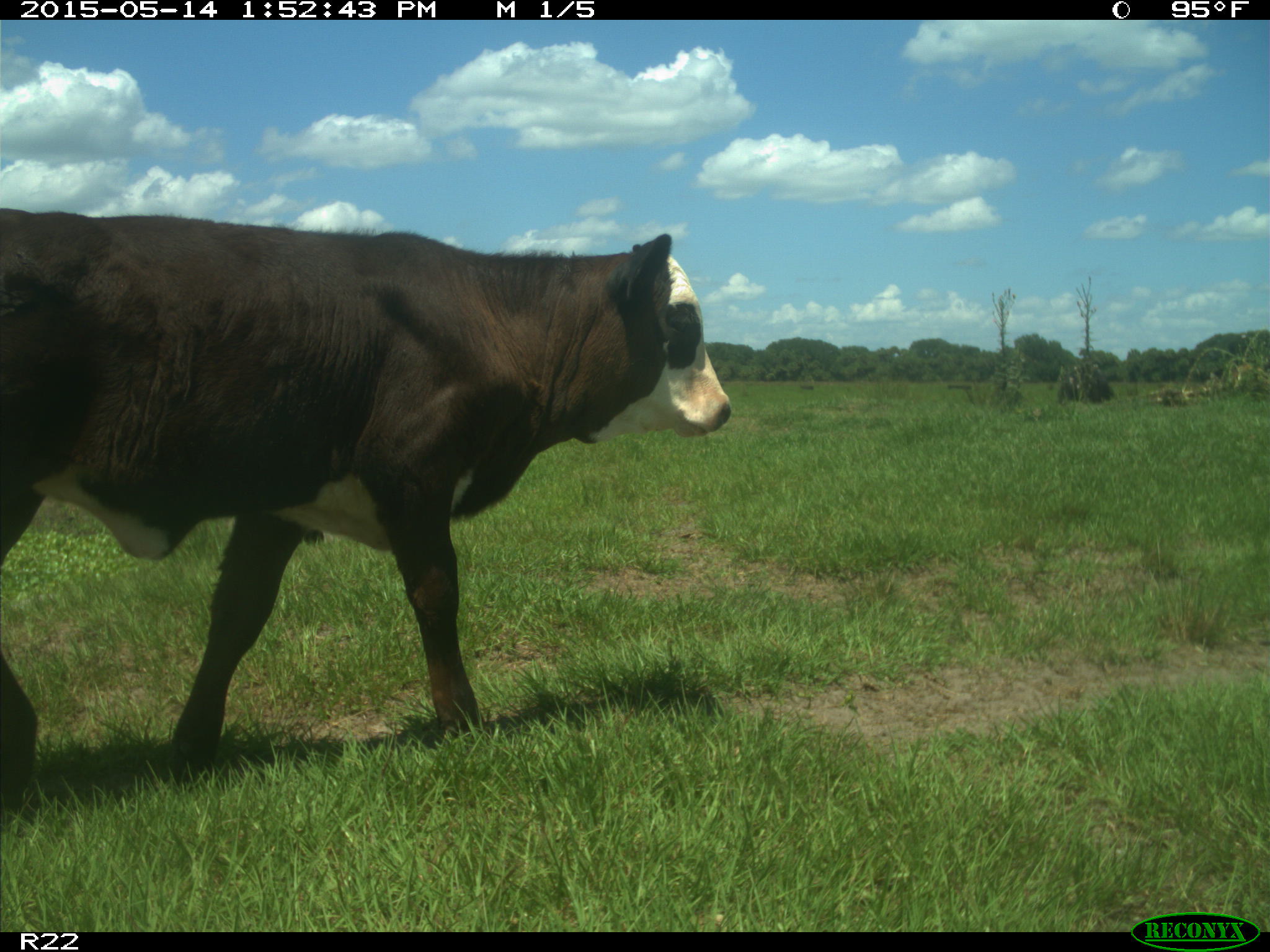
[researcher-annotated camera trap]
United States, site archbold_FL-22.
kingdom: Animalia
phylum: Chordata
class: Mammalia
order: Artiodactyla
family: Bovidae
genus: Bos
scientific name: Bos taurus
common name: domestic cow